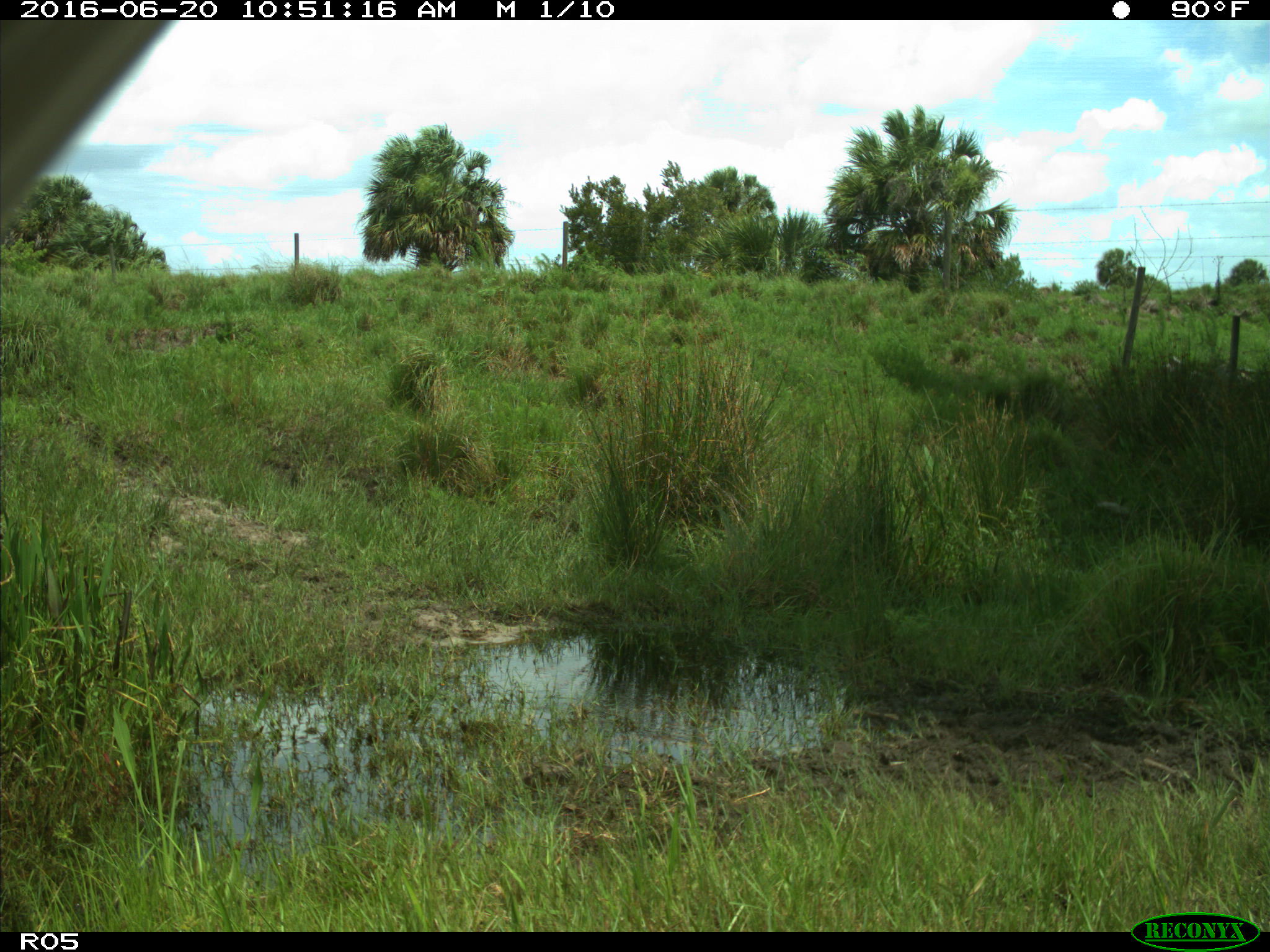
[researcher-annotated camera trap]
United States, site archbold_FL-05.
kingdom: Animalia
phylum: Chordata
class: Mammalia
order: Artiodactyla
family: Bovidae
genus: Bos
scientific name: Bos taurus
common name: domestic cow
Bos taurus (domestic cow).